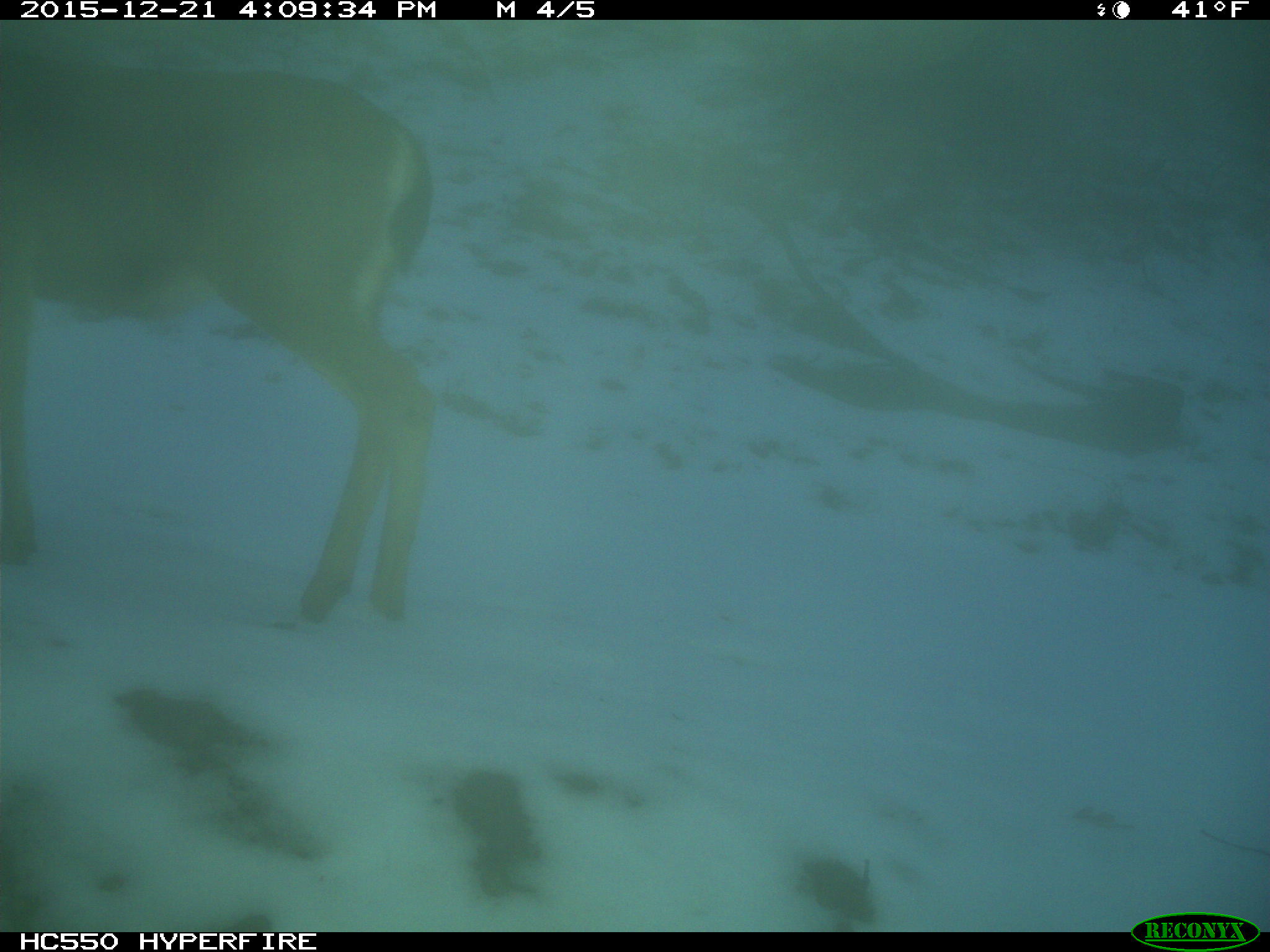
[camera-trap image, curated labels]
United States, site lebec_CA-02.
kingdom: Animalia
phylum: Chordata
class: Mammalia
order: Artiodactyla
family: Cervidae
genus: Odocoileus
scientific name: Odocoileus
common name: deer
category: unidentified deer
Unidentified deer (deer) (Odocoileus).